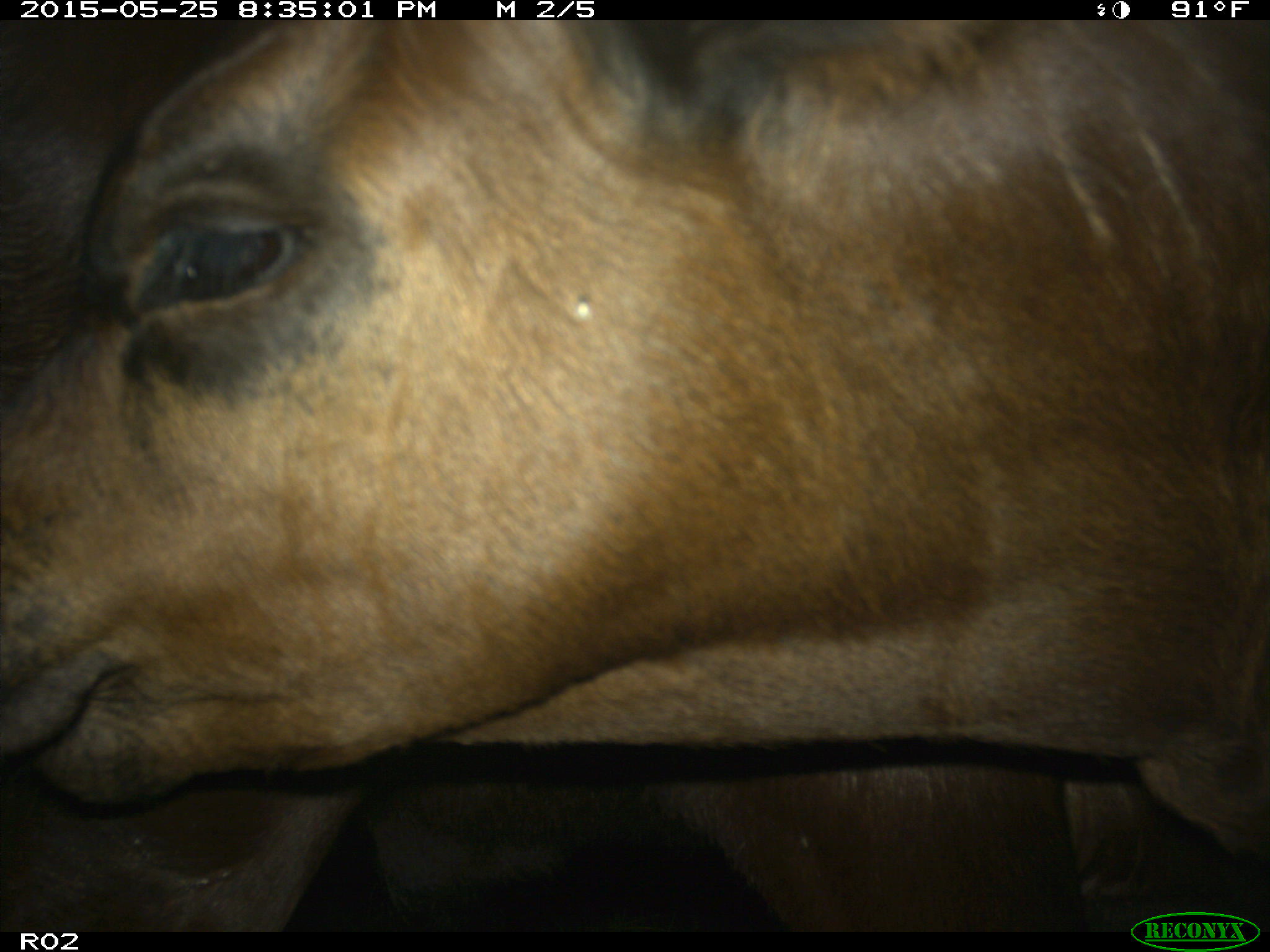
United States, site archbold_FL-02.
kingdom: Animalia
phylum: Chordata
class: Mammalia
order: Artiodactyla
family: Bovidae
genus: Bos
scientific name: Bos taurus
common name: domestic cow